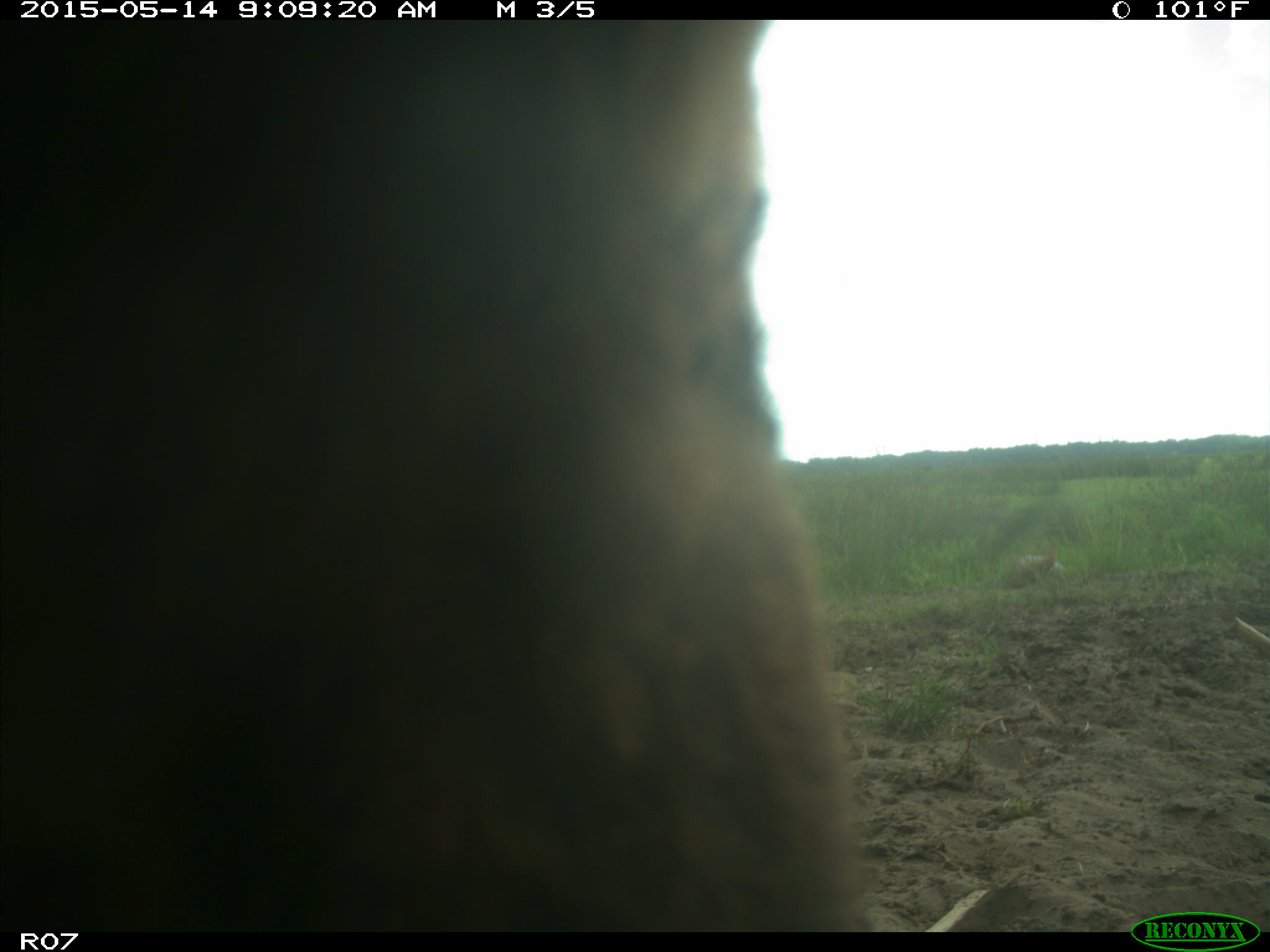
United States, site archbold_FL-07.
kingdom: Animalia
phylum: Chordata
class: Mammalia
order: Artiodactyla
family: Bovidae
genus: Bos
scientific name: Bos taurus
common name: domestic cow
Bos taurus (domestic cow).